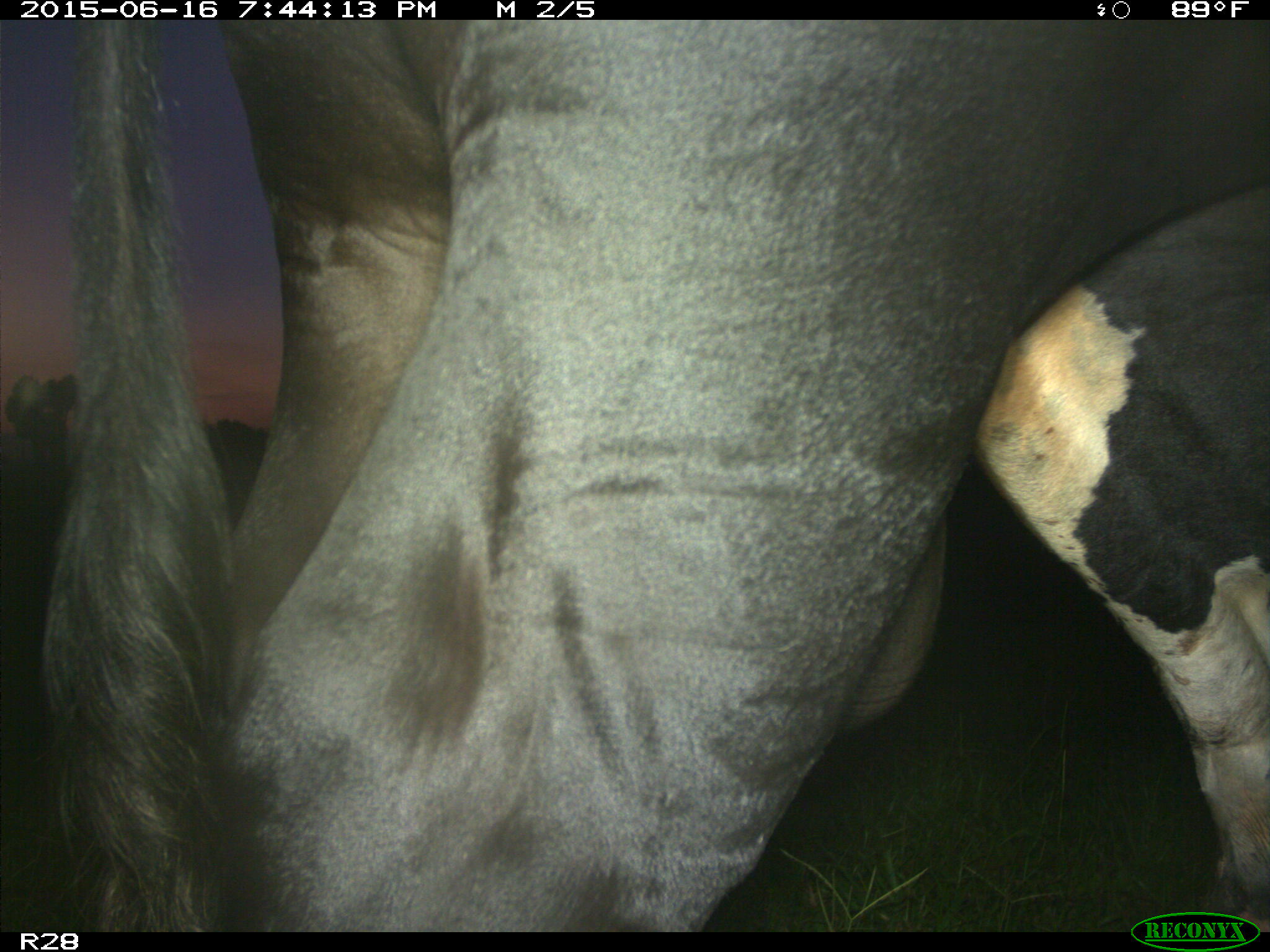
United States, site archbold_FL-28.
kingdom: Animalia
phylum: Chordata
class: Mammalia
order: Artiodactyla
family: Bovidae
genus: Bos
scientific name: Bos taurus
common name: domestic cow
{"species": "Bos taurus (domestic cow)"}